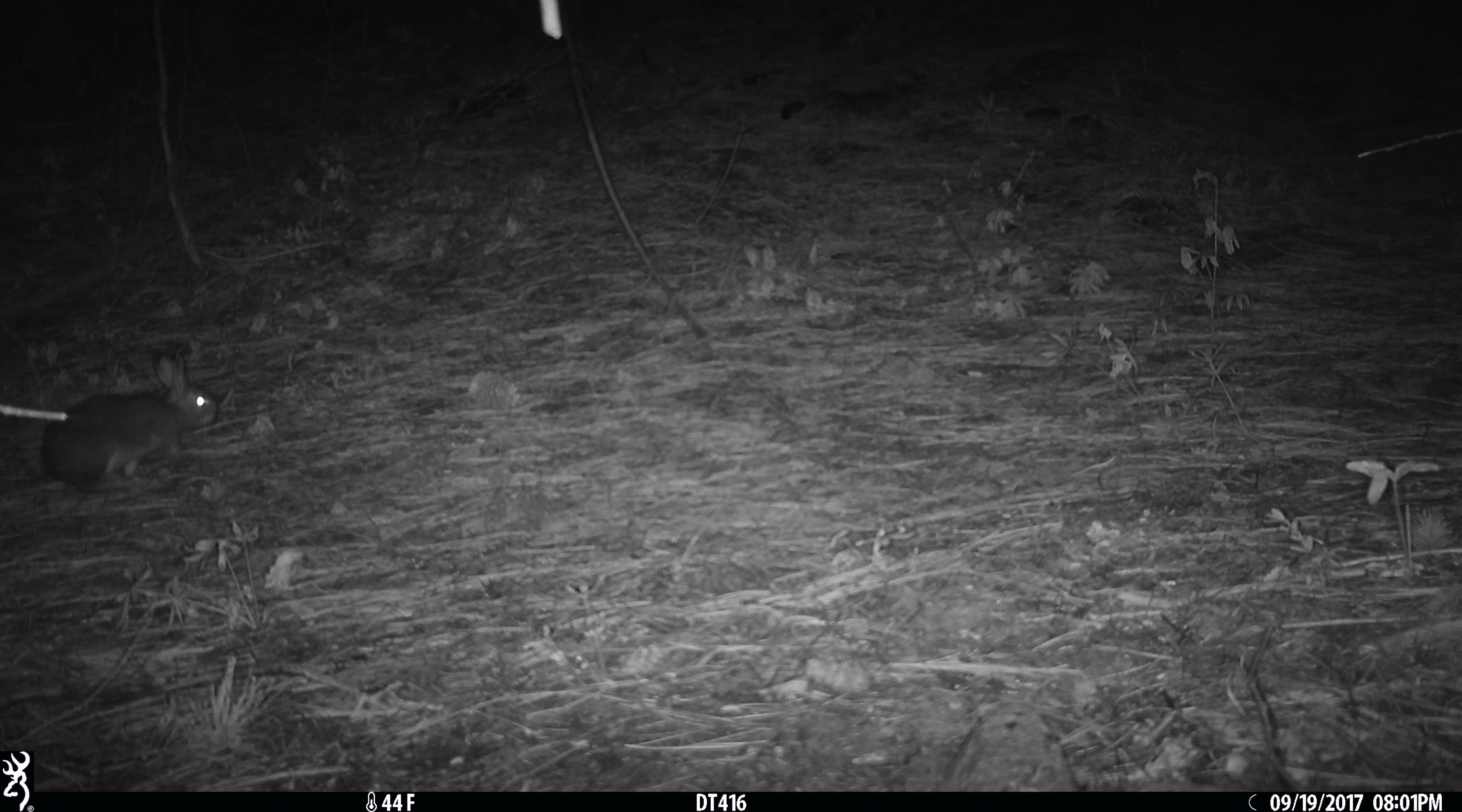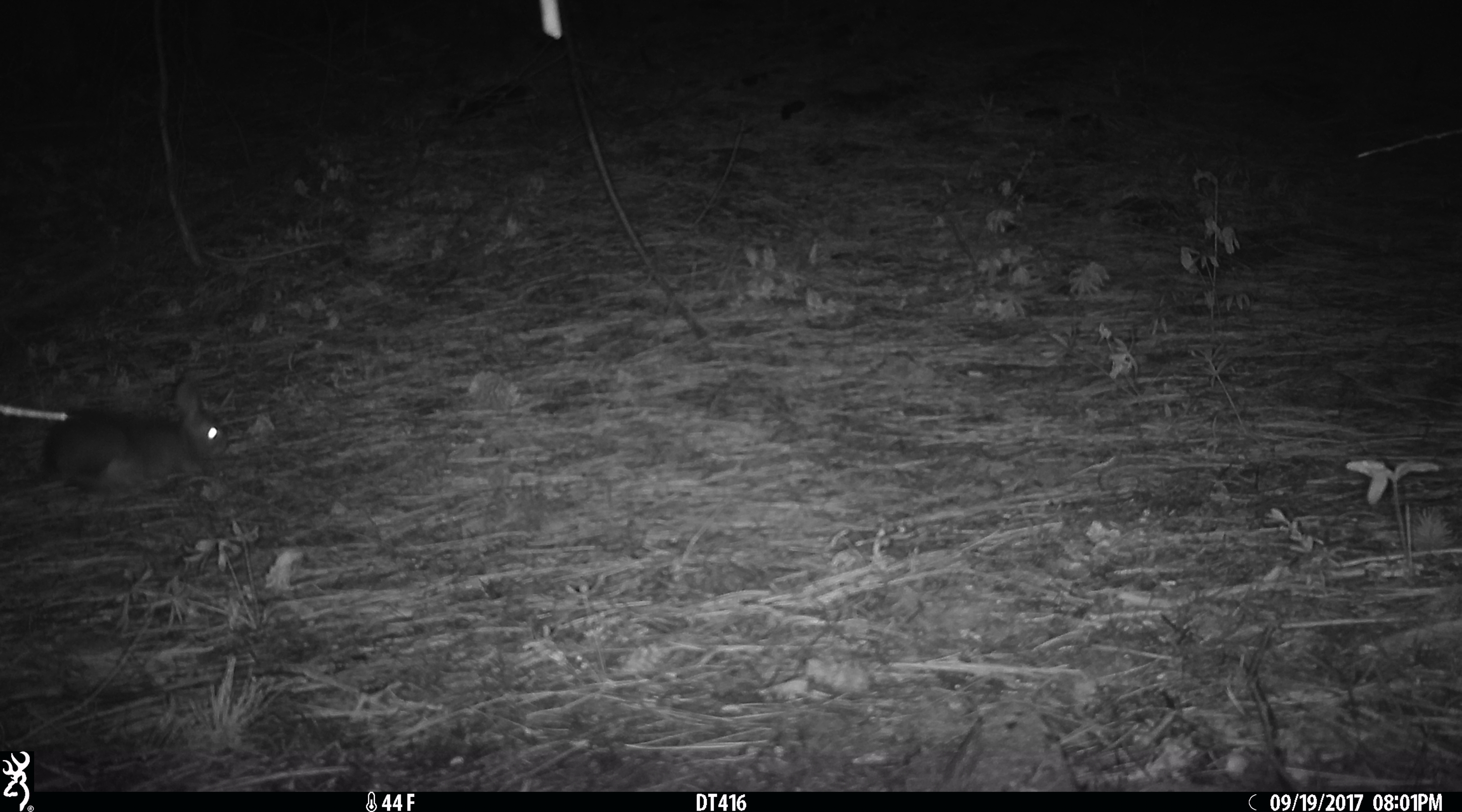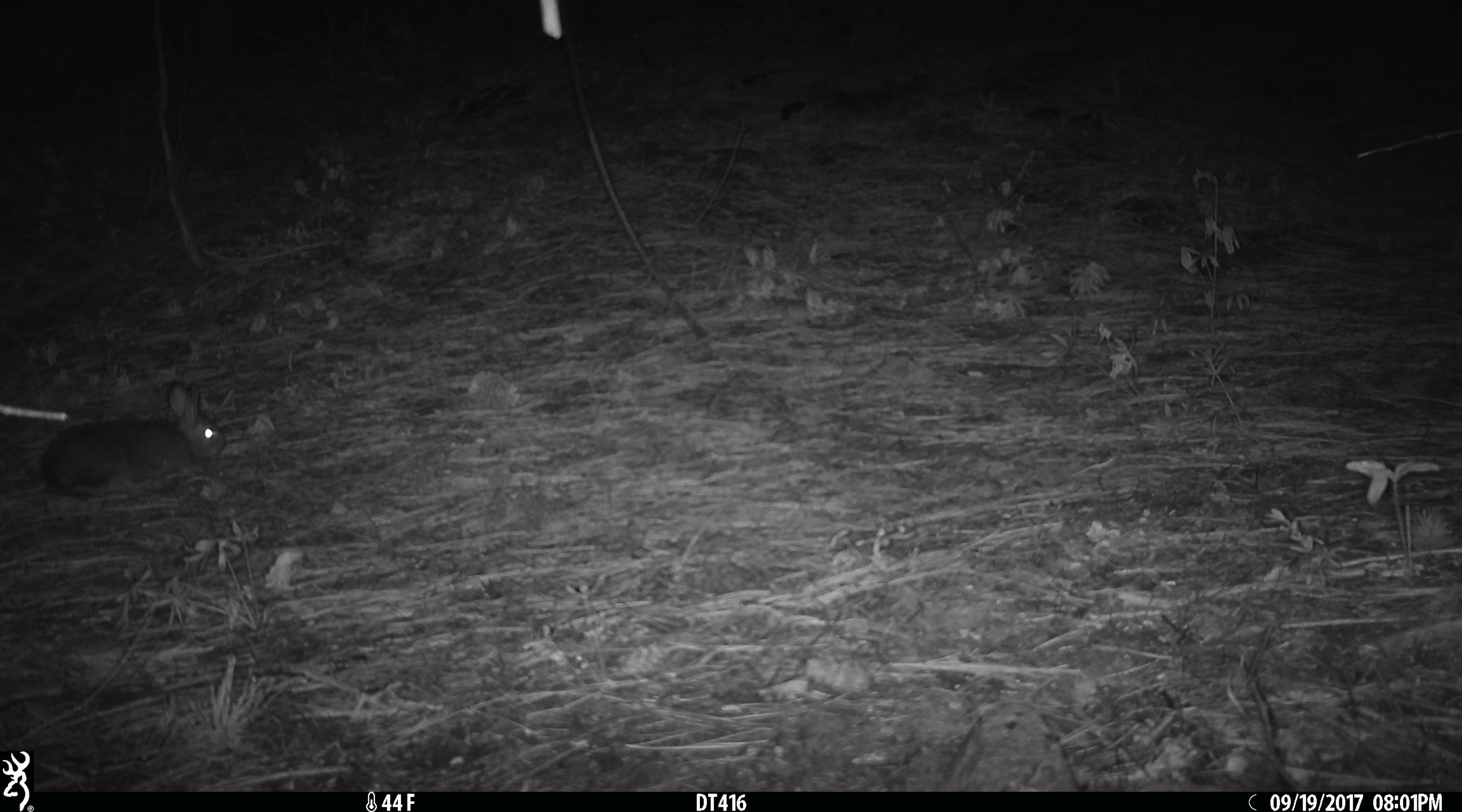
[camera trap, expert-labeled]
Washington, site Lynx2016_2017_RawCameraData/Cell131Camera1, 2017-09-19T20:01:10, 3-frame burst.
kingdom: Animalia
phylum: Chordata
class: Mammalia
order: Lagomorpha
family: Leporidae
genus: Lepus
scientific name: Lepus americanus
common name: snowshoe hare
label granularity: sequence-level